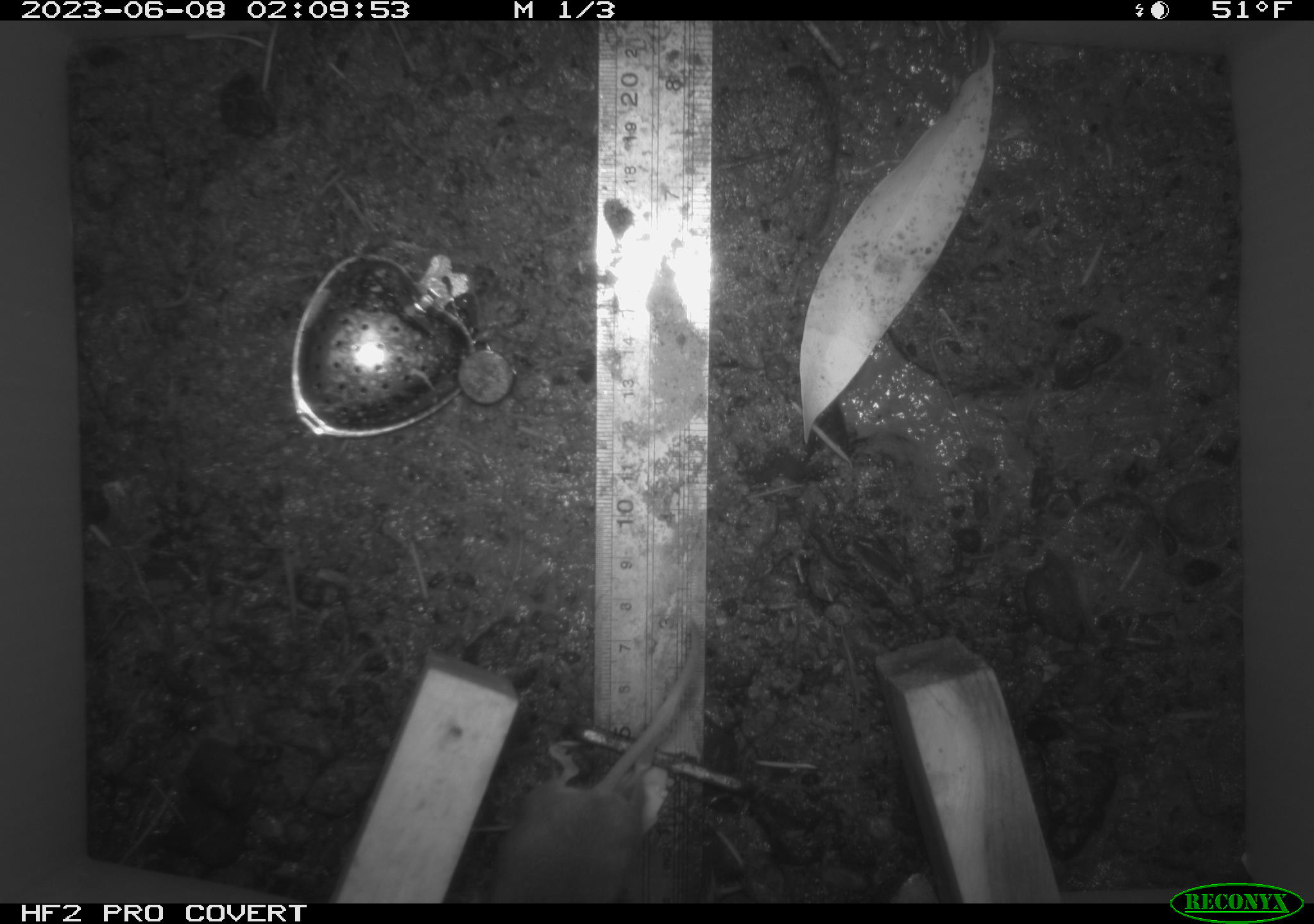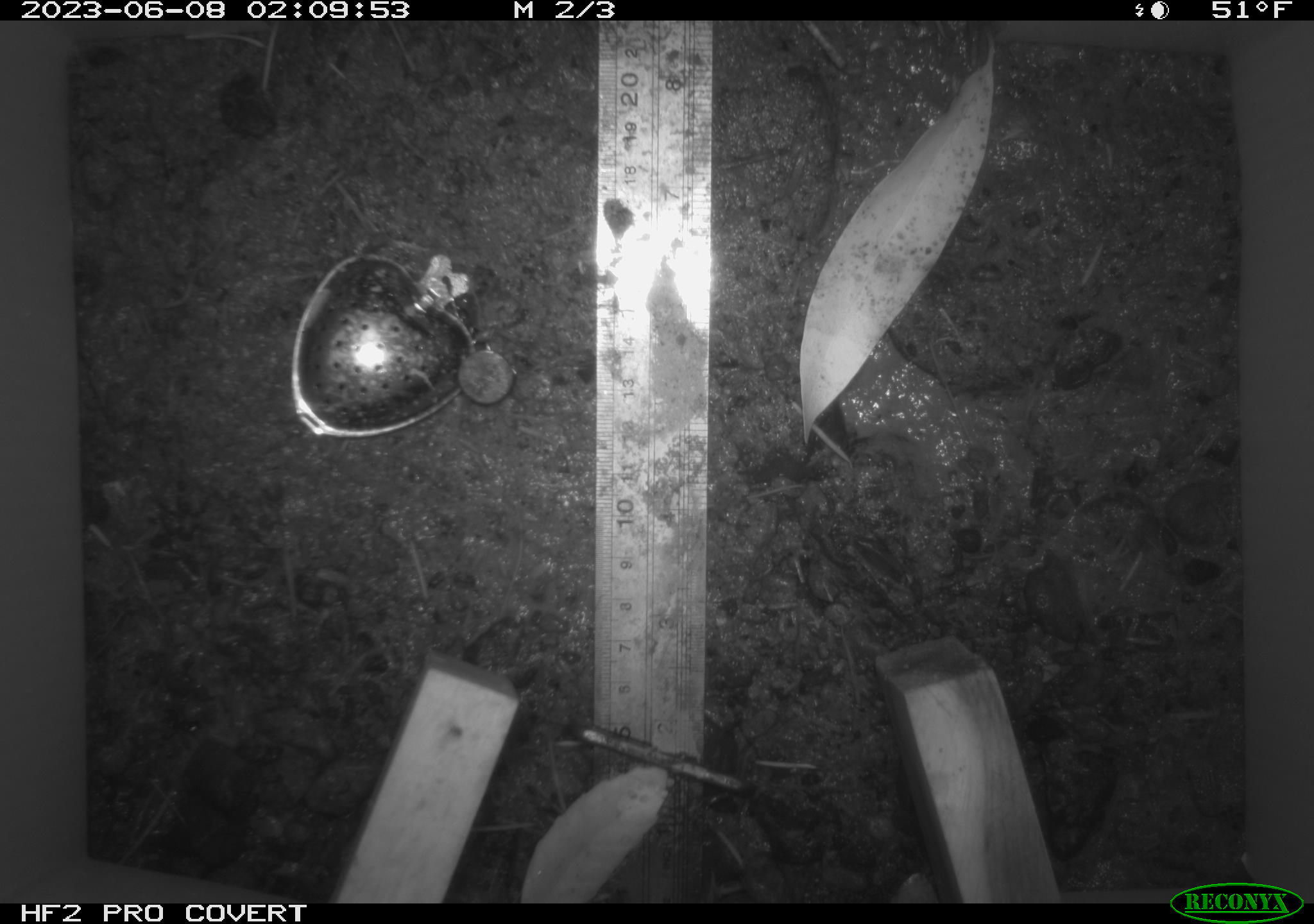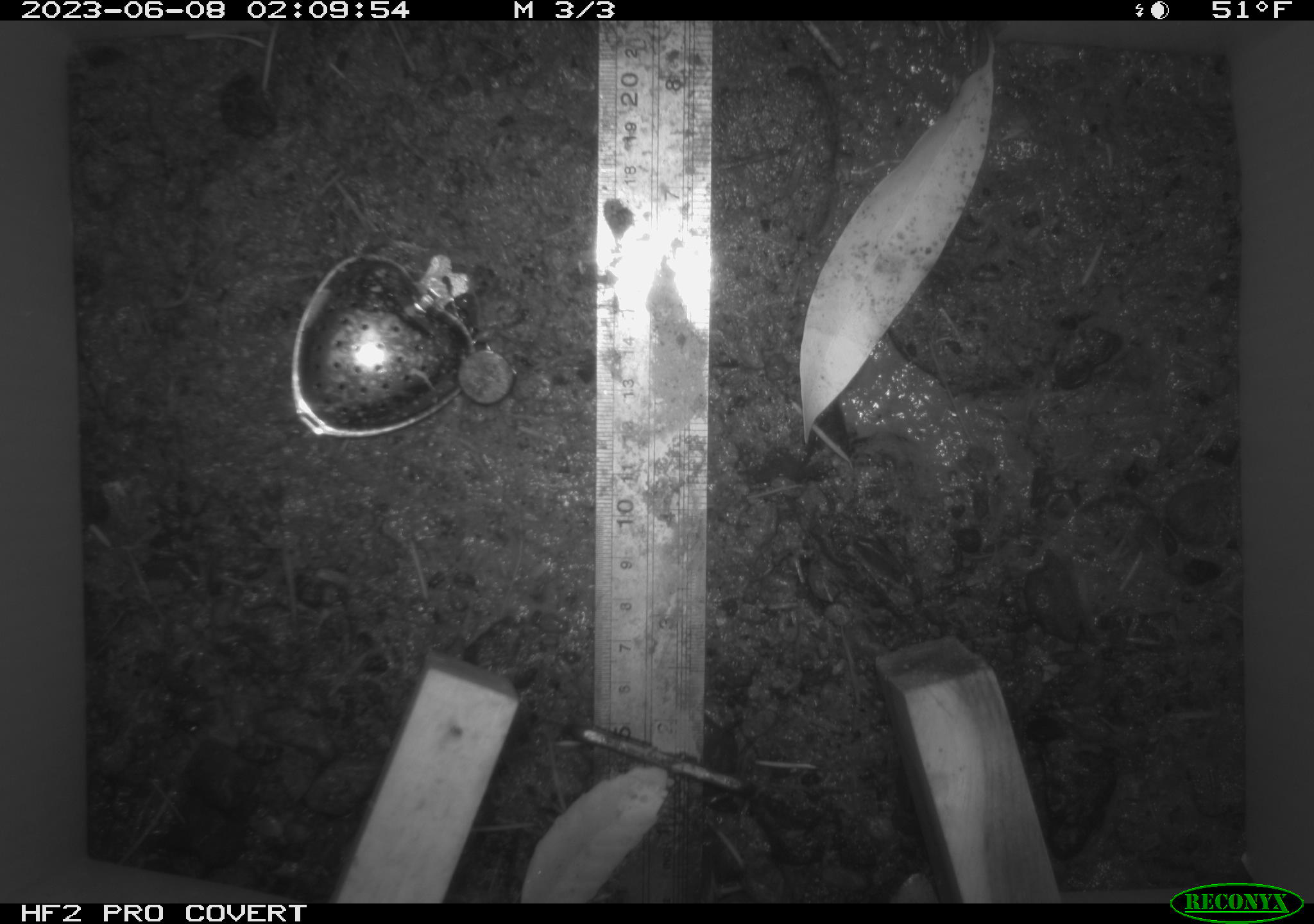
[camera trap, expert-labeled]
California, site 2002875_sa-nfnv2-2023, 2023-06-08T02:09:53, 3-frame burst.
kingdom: Animalia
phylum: Chordata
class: Mammalia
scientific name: Mammalia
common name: small mammal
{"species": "small mammal (Mammalia)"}